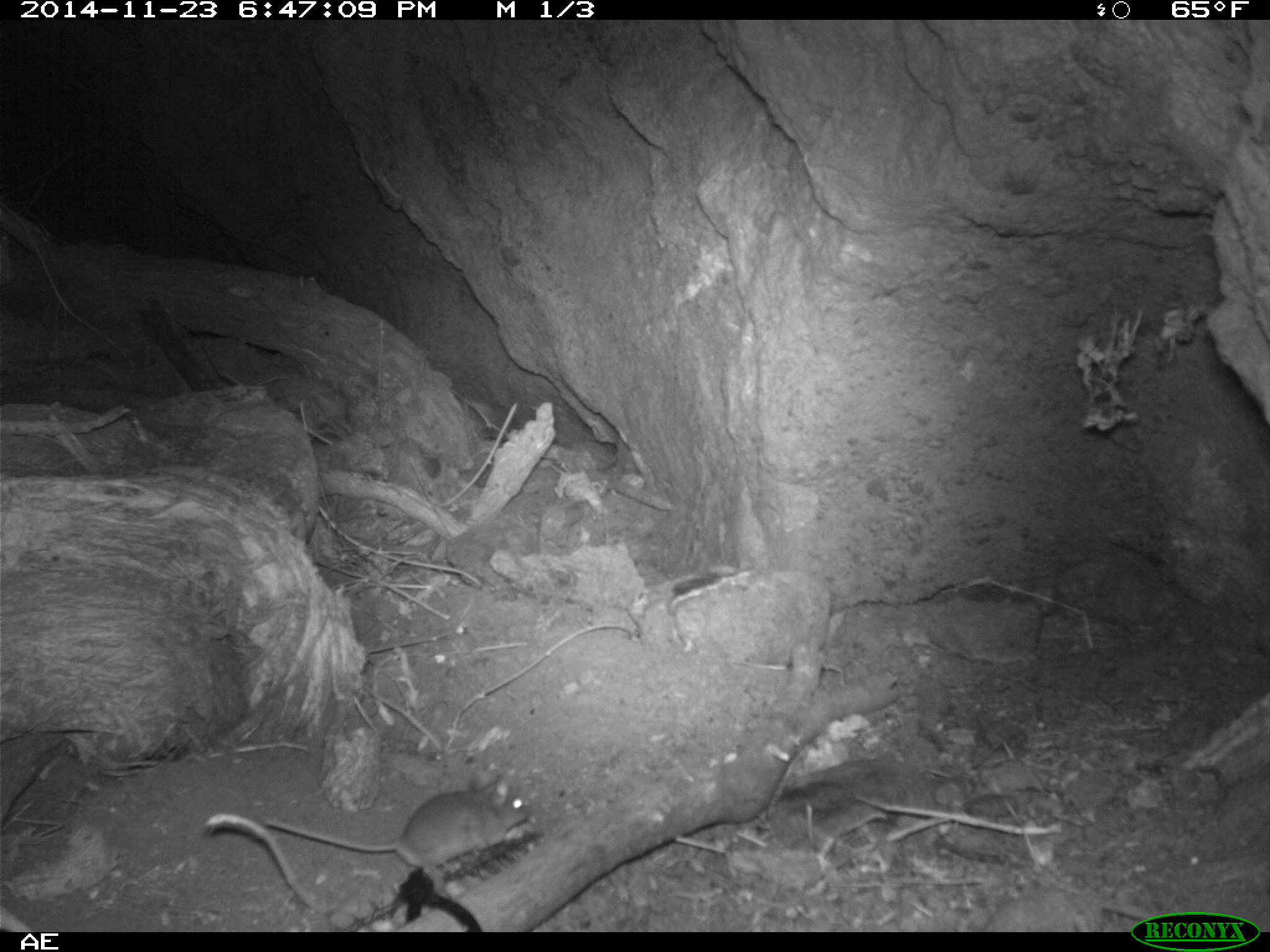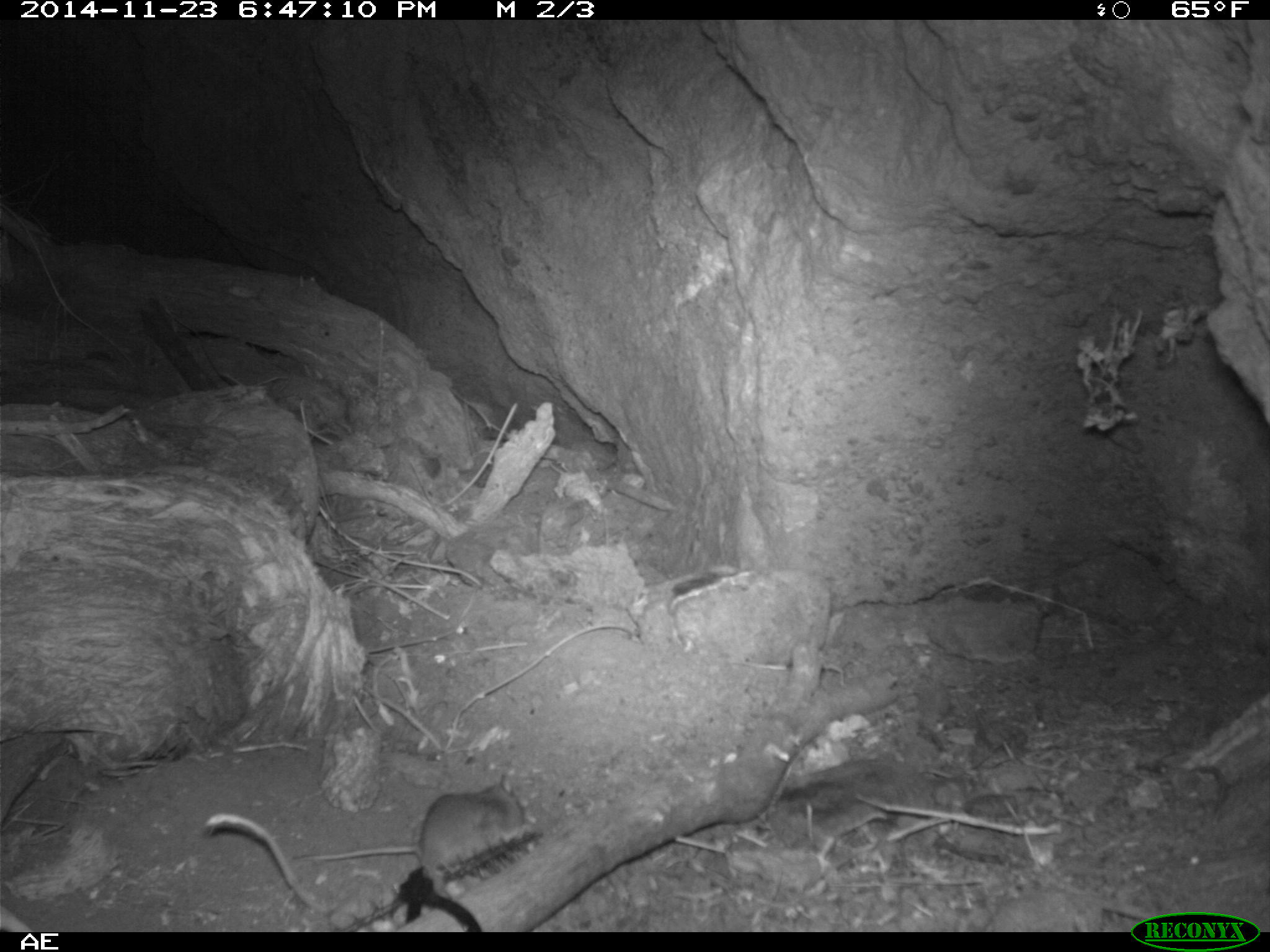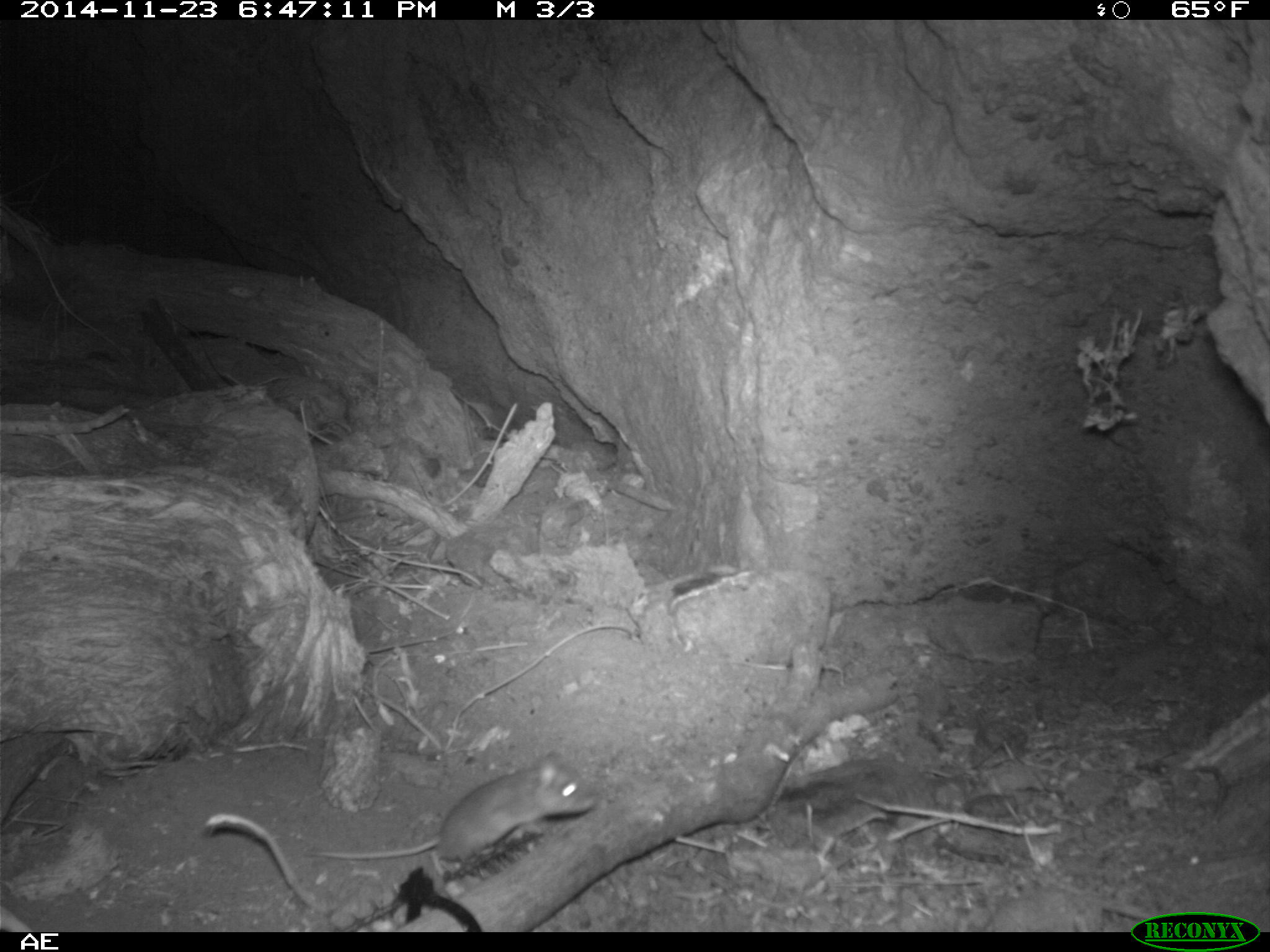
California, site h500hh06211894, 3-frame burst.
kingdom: Animalia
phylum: Chordata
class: Mammalia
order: Rodentia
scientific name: Rodentia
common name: rodent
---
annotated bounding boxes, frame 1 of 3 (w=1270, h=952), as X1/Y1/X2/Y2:
rodent: 264/770/530/870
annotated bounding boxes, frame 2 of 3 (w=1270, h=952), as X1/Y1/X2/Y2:
rodent: 290/771/530/879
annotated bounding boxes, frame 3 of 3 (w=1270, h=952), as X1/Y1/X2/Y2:
rodent: 319/752/593/876